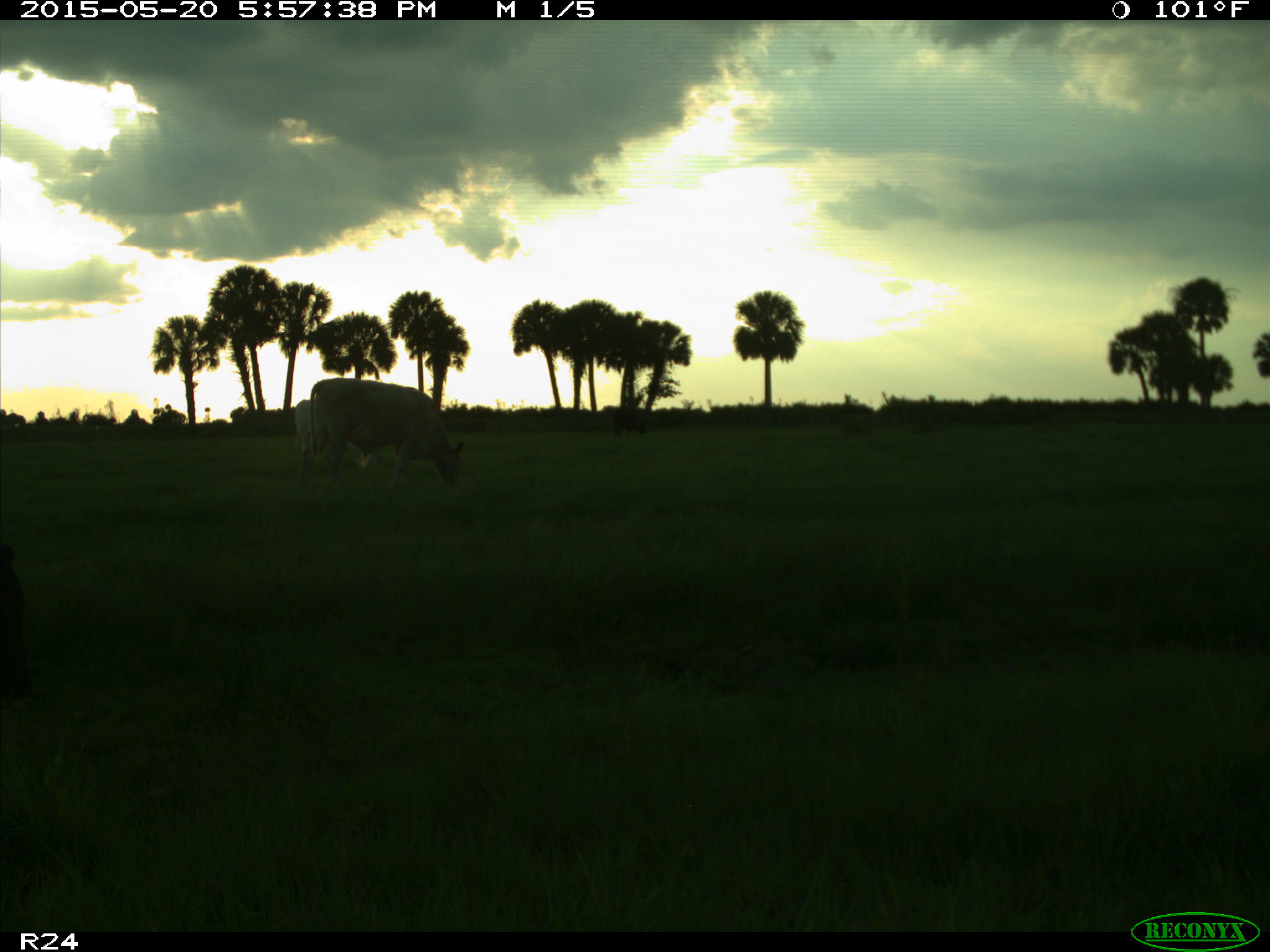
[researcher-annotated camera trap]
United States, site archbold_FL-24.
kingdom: Animalia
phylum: Chordata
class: Mammalia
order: Artiodactyla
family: Bovidae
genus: Bos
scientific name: Bos taurus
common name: domestic cow